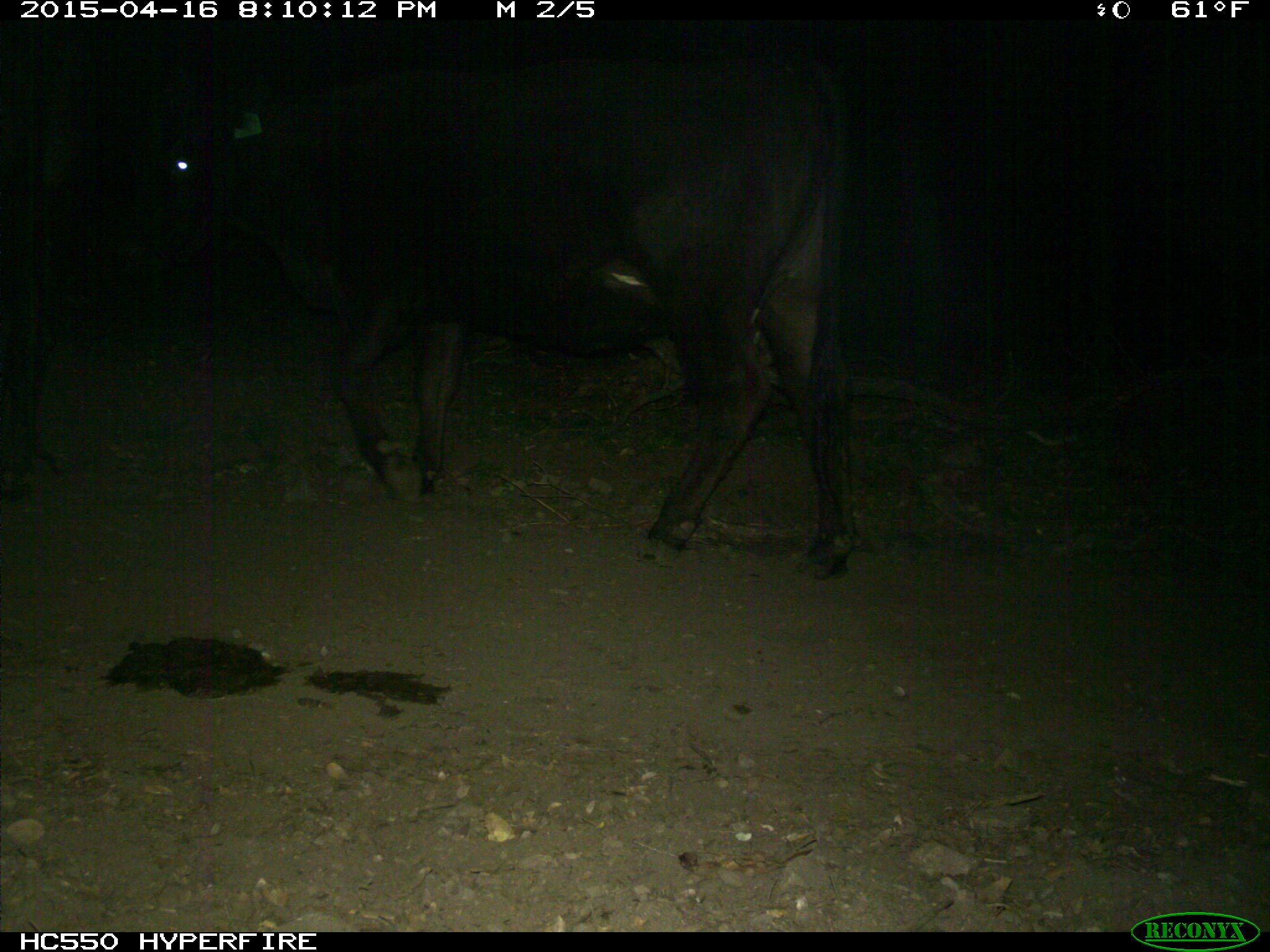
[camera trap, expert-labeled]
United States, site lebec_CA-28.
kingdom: Animalia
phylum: Chordata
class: Mammalia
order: Artiodactyla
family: Bovidae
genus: Bos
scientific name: Bos taurus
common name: domestic cow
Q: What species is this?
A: Bos taurus (domestic cow).